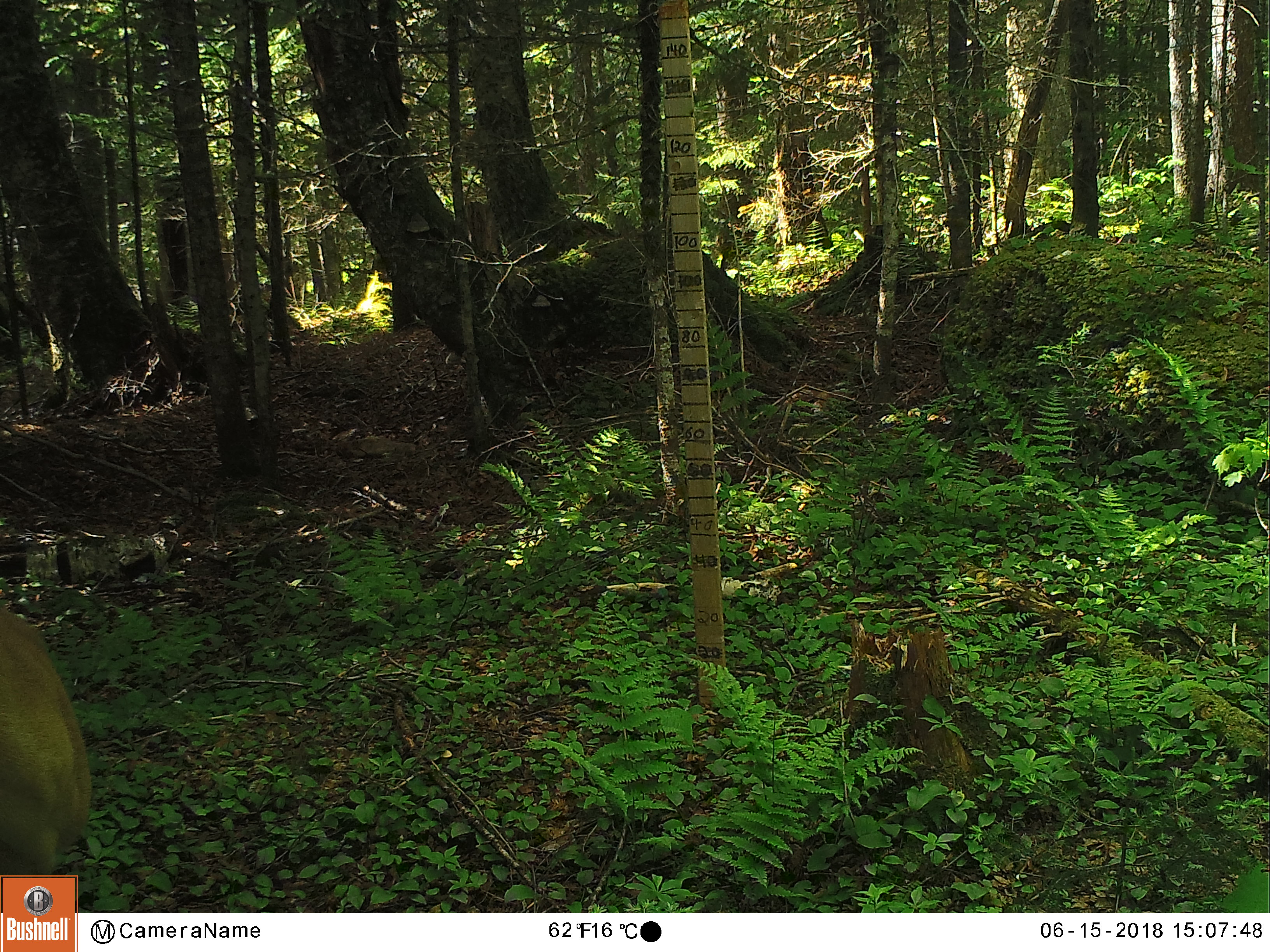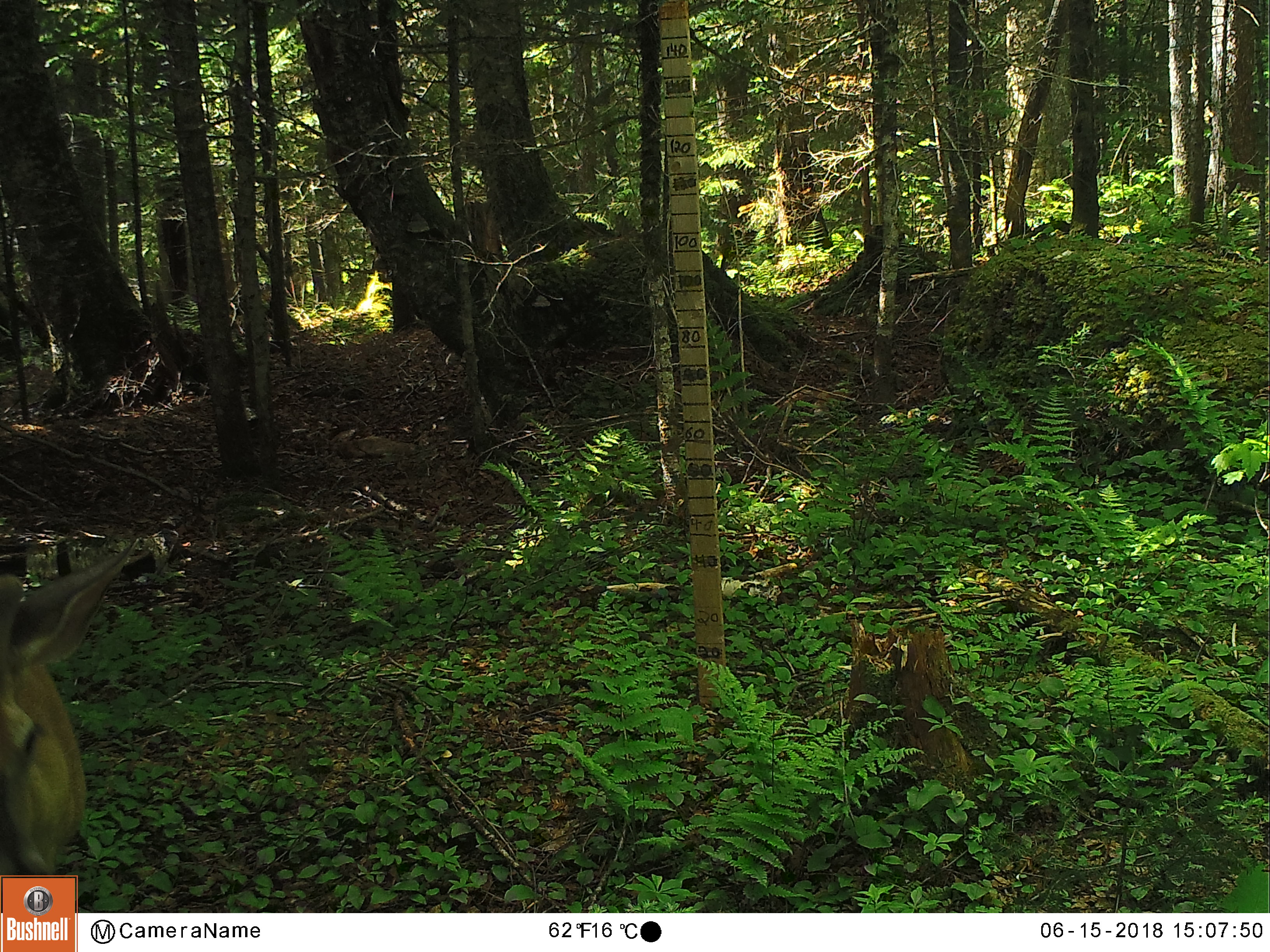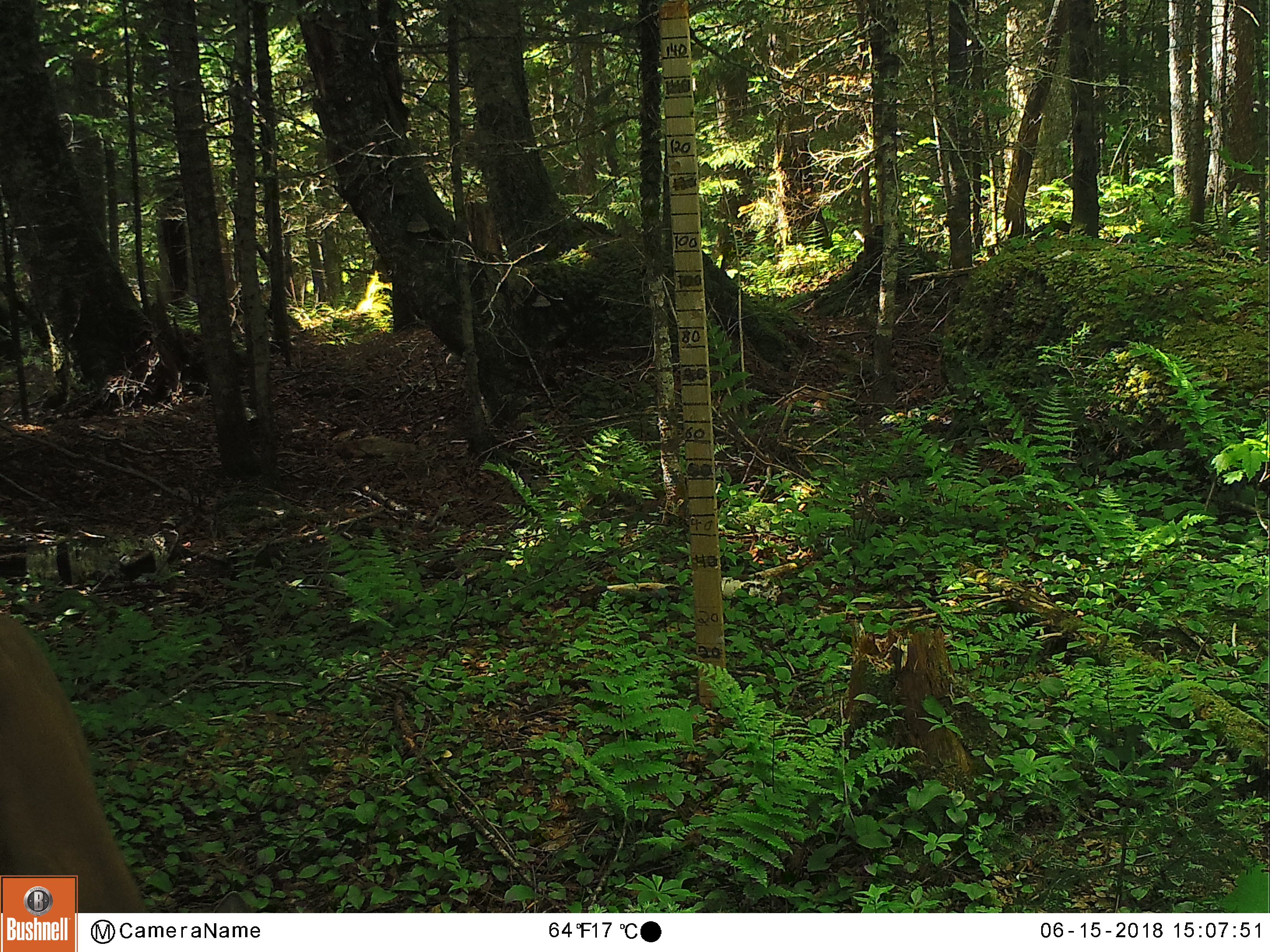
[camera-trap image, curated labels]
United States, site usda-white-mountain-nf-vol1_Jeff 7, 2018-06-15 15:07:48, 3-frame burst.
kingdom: Animalia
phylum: Chordata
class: Mammalia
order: Artiodactyla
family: Cervidae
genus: Odocoileus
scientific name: Odocoileus virginianus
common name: white-tailed deer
White-tailed deer (Odocoileus virginianus).